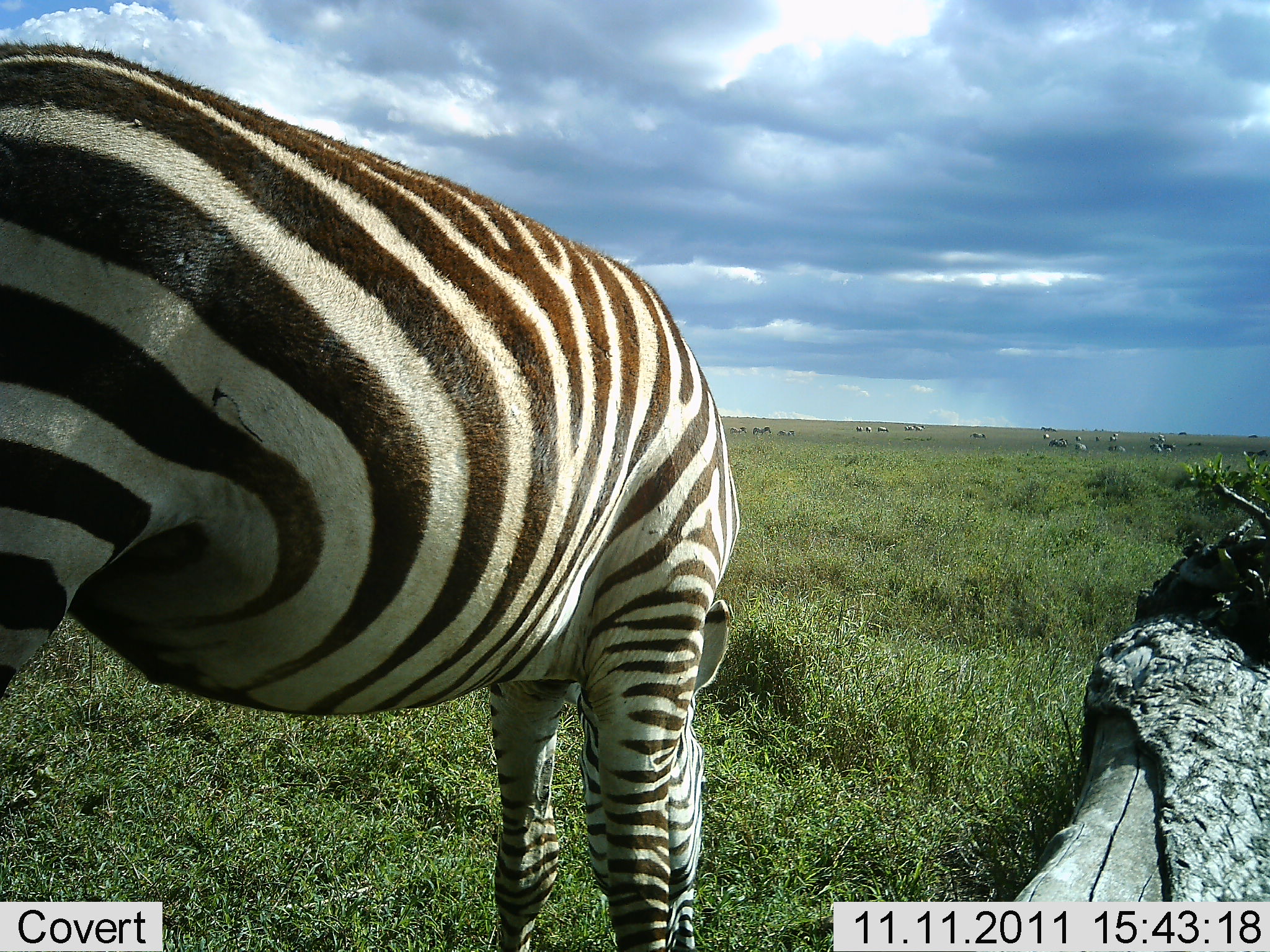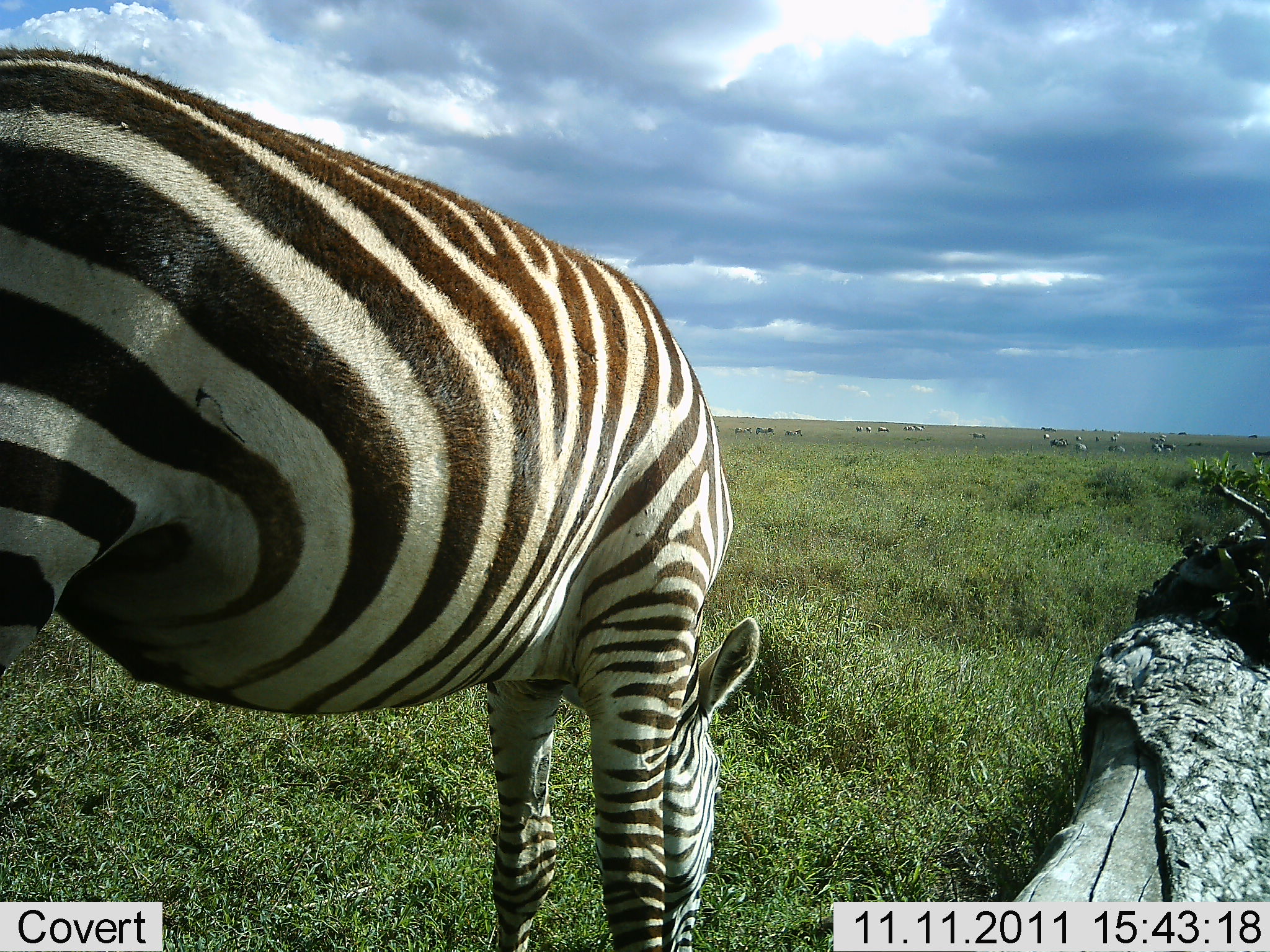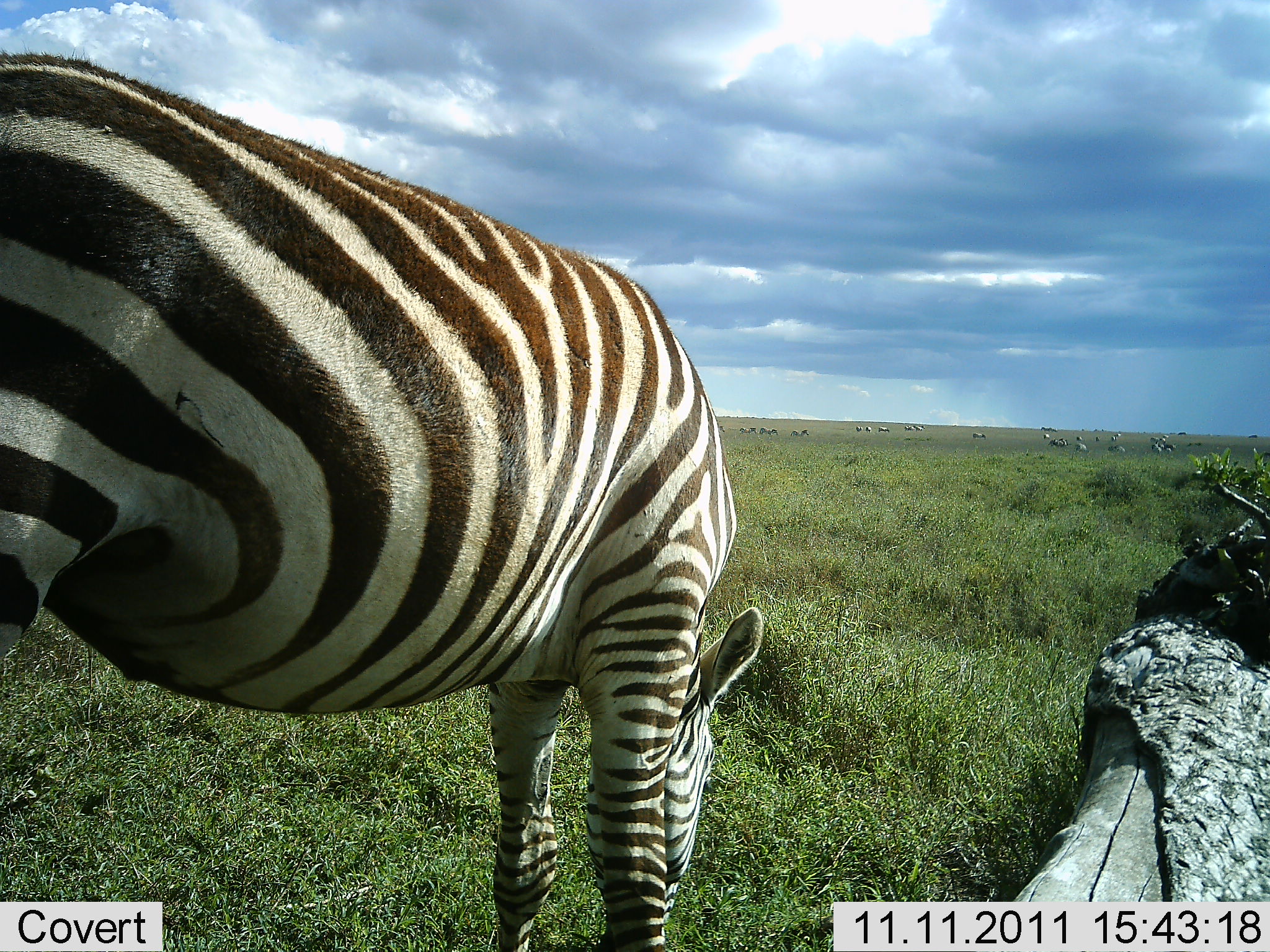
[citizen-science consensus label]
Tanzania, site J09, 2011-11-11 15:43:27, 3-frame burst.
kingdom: Animalia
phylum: Chordata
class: Mammalia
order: Perissodactyla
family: Equidae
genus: Equus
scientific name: Equus quagga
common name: plains zebra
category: zebra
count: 1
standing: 23%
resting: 0%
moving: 8%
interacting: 0%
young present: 0%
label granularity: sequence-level